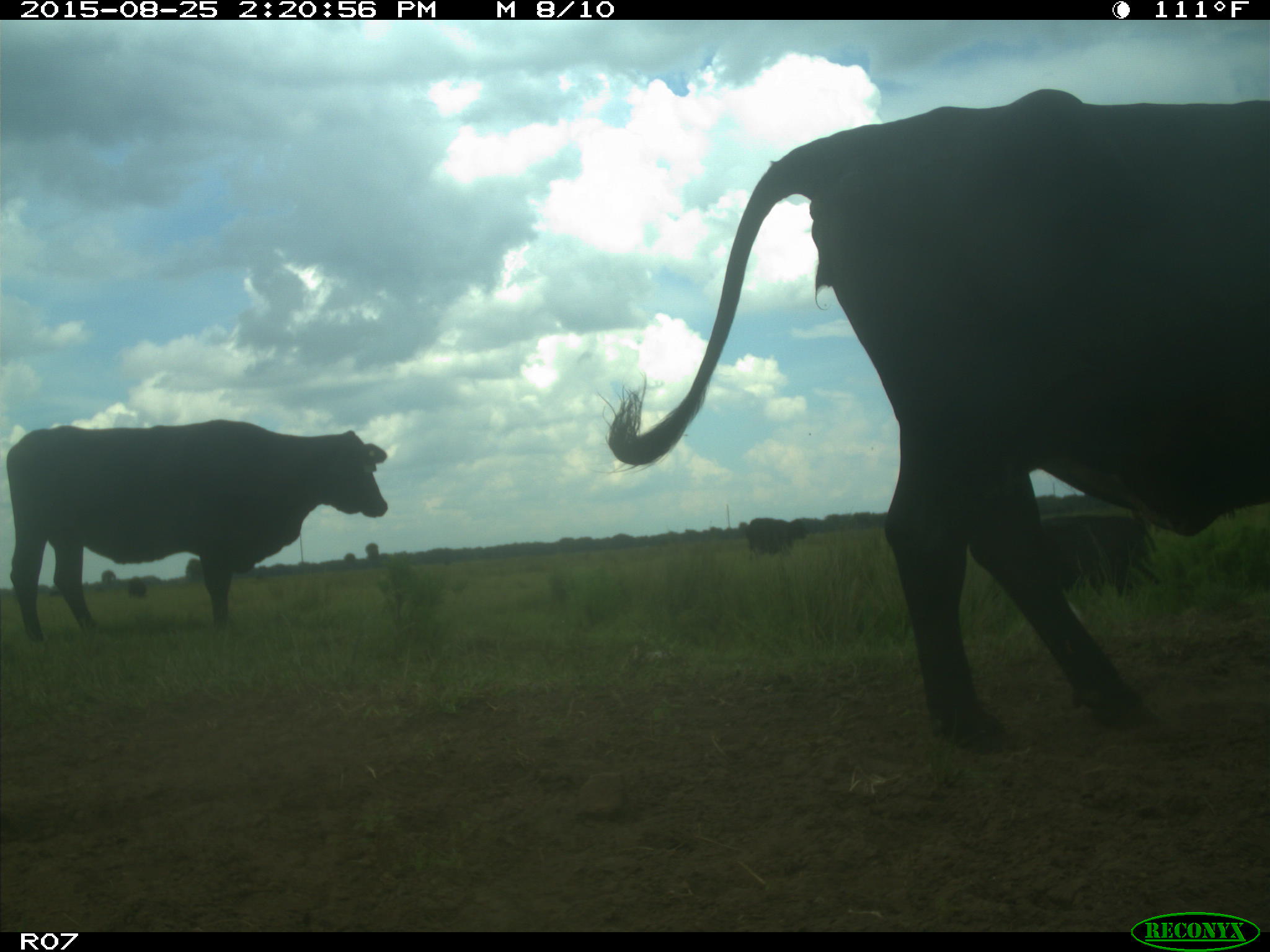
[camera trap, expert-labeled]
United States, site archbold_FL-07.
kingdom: Animalia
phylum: Chordata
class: Mammalia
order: Artiodactyla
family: Bovidae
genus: Bos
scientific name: Bos taurus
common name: domestic cow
Bos taurus (domestic cow).